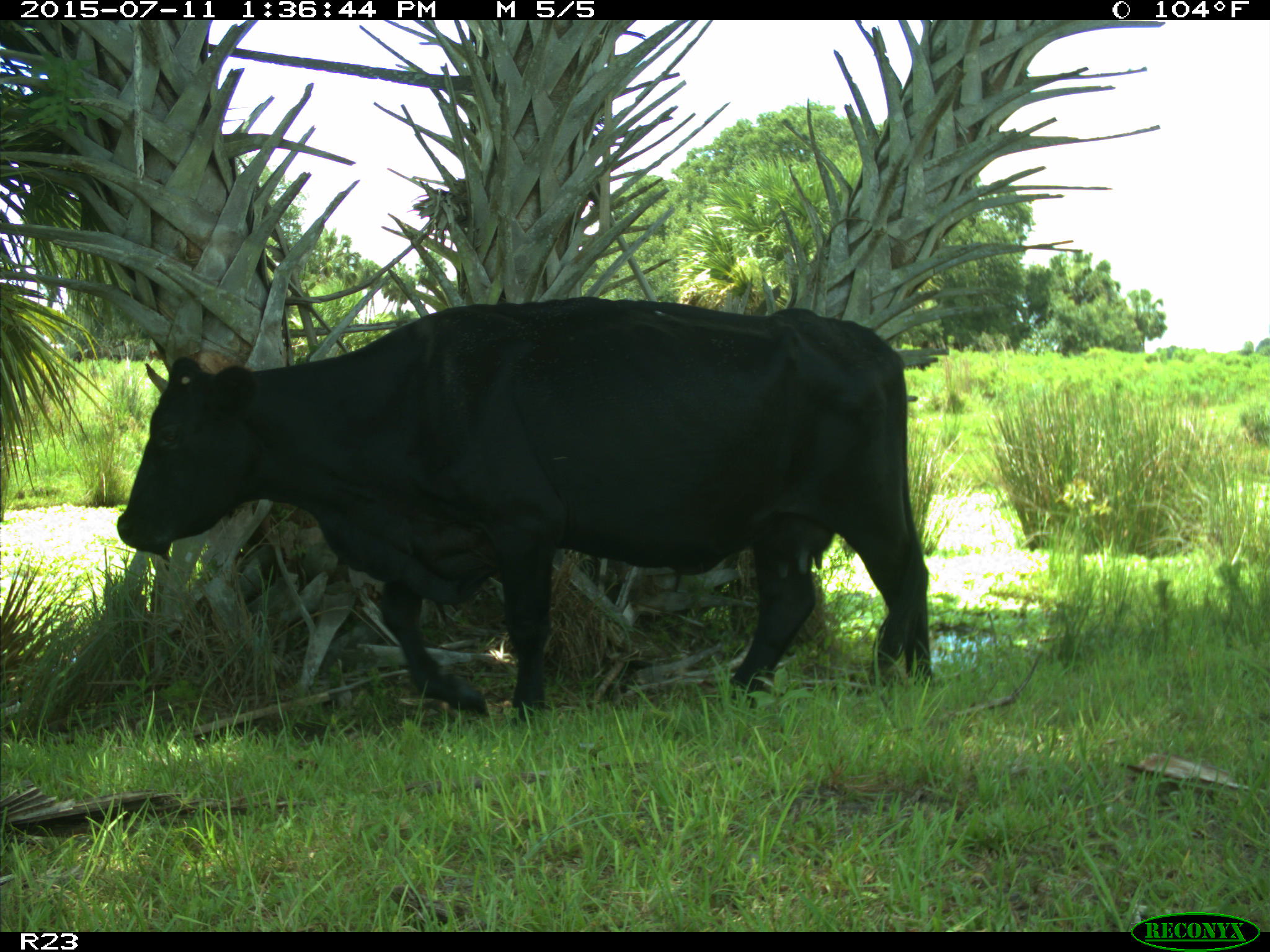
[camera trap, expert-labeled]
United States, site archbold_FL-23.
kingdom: Animalia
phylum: Chordata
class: Mammalia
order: Artiodactyla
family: Bovidae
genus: Bos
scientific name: Bos taurus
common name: domestic cow